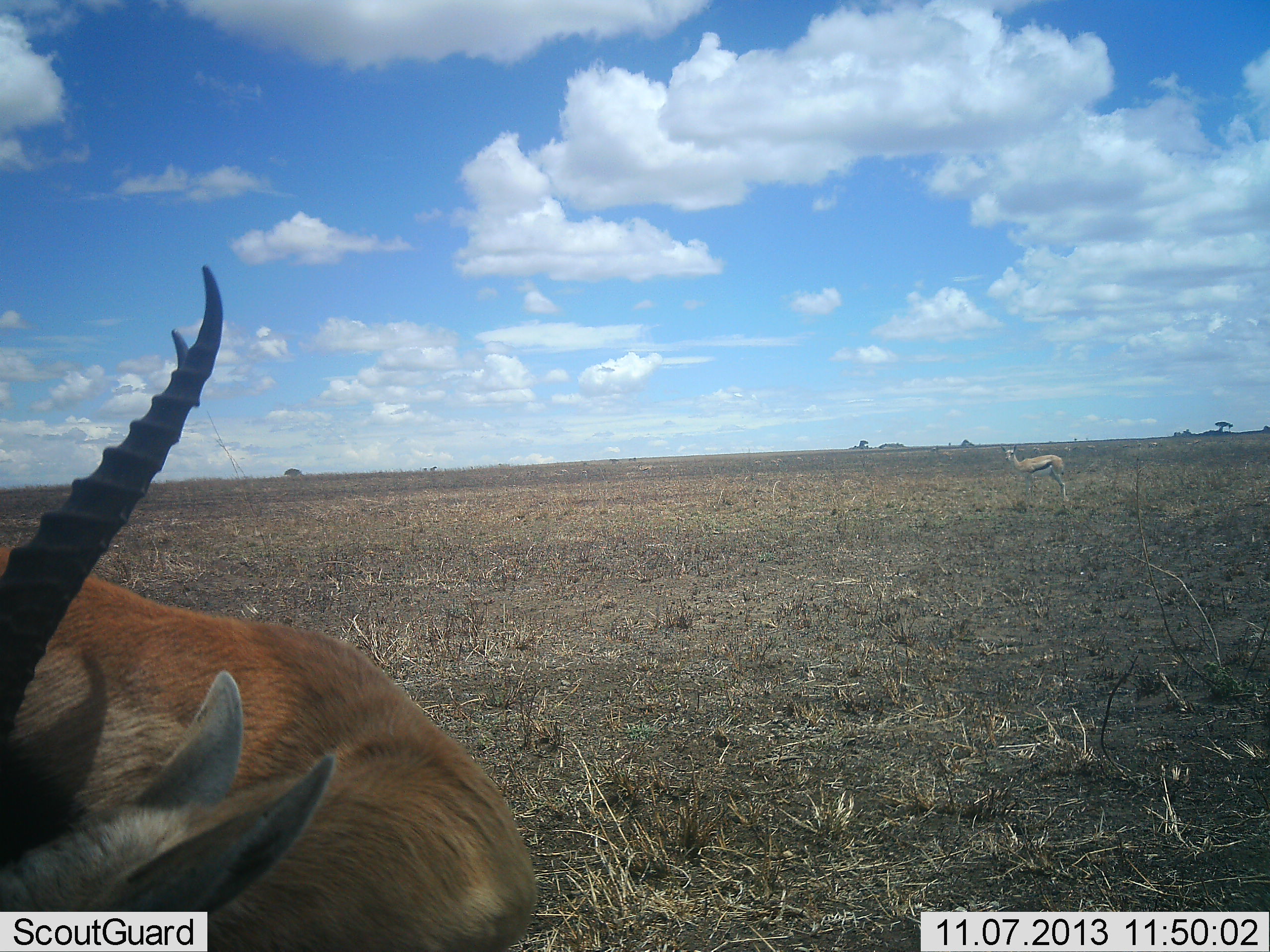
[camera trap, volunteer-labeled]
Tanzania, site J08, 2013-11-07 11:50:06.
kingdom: Animalia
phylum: Chordata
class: Mammalia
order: Artiodactyla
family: Bovidae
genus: Eudorcas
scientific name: Eudorcas thomsonii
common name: thomson's gazelle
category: gazellethomsons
Gazellethomsons (thomson's gazelle) (Eudorcas thomsonii), count 2. Behavior (volunteer vote fractions): standing 100%, resting 0%, moving 0%, interacting 0%. Young present (vote fraction): 0%. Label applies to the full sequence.